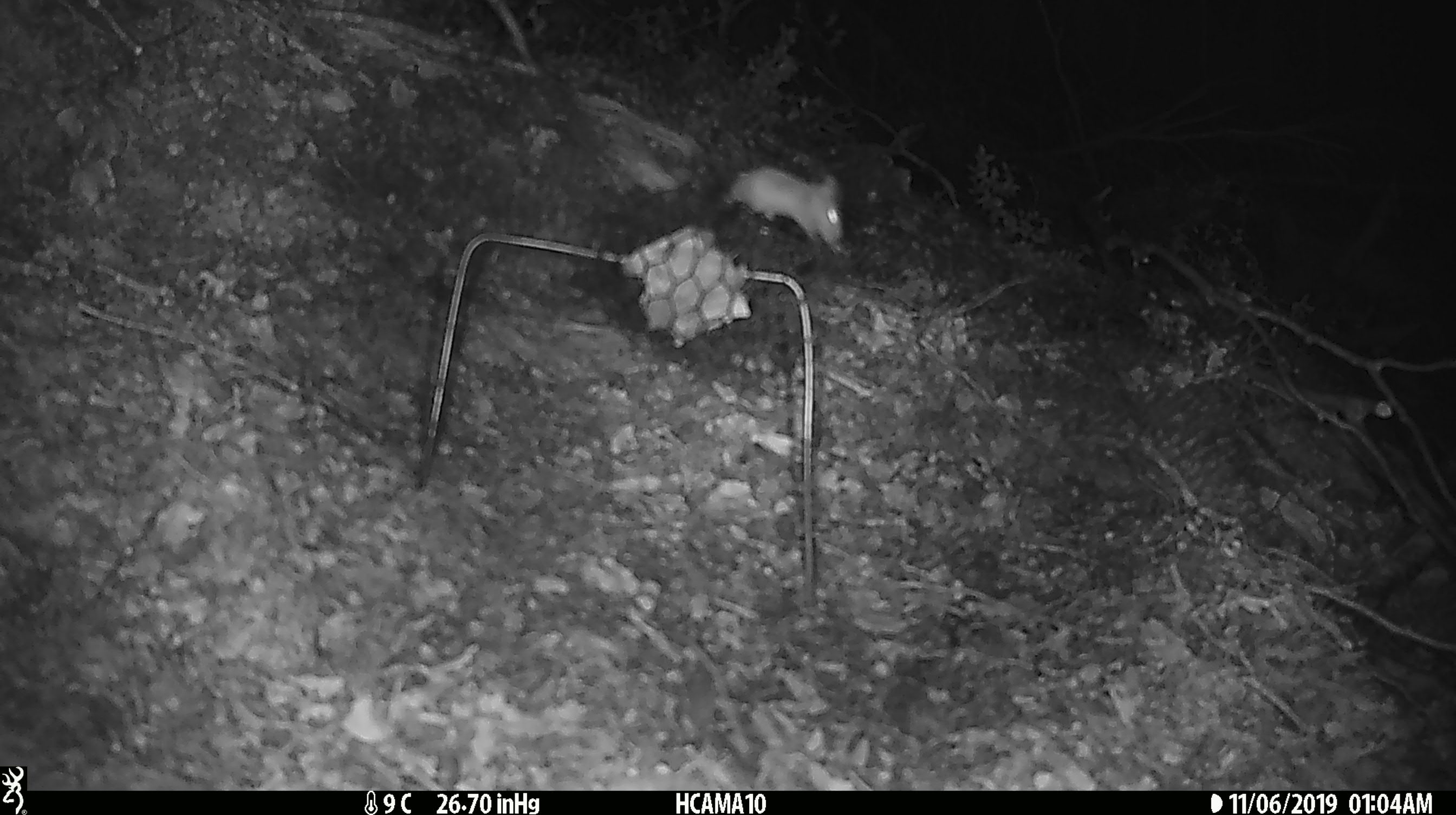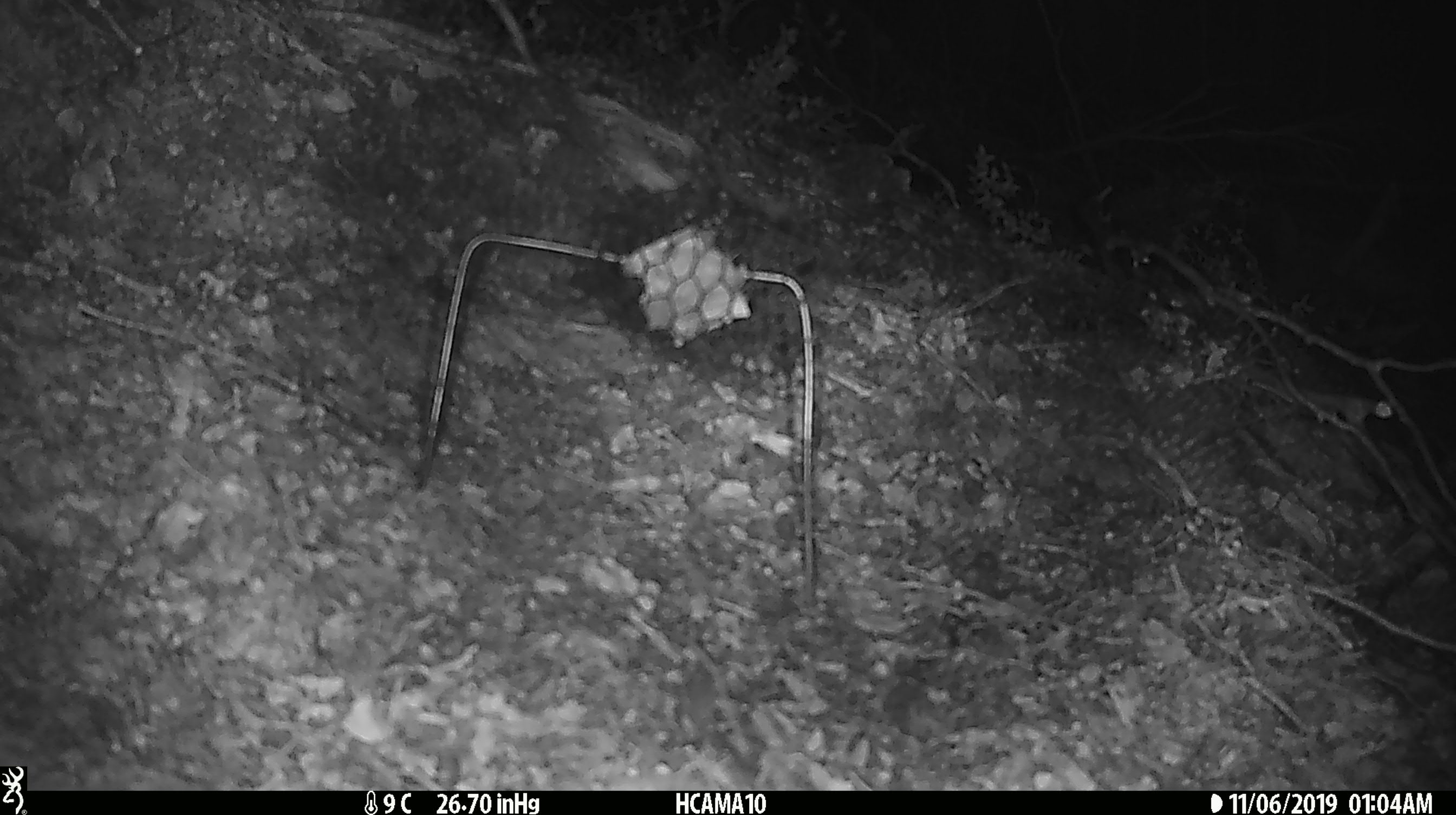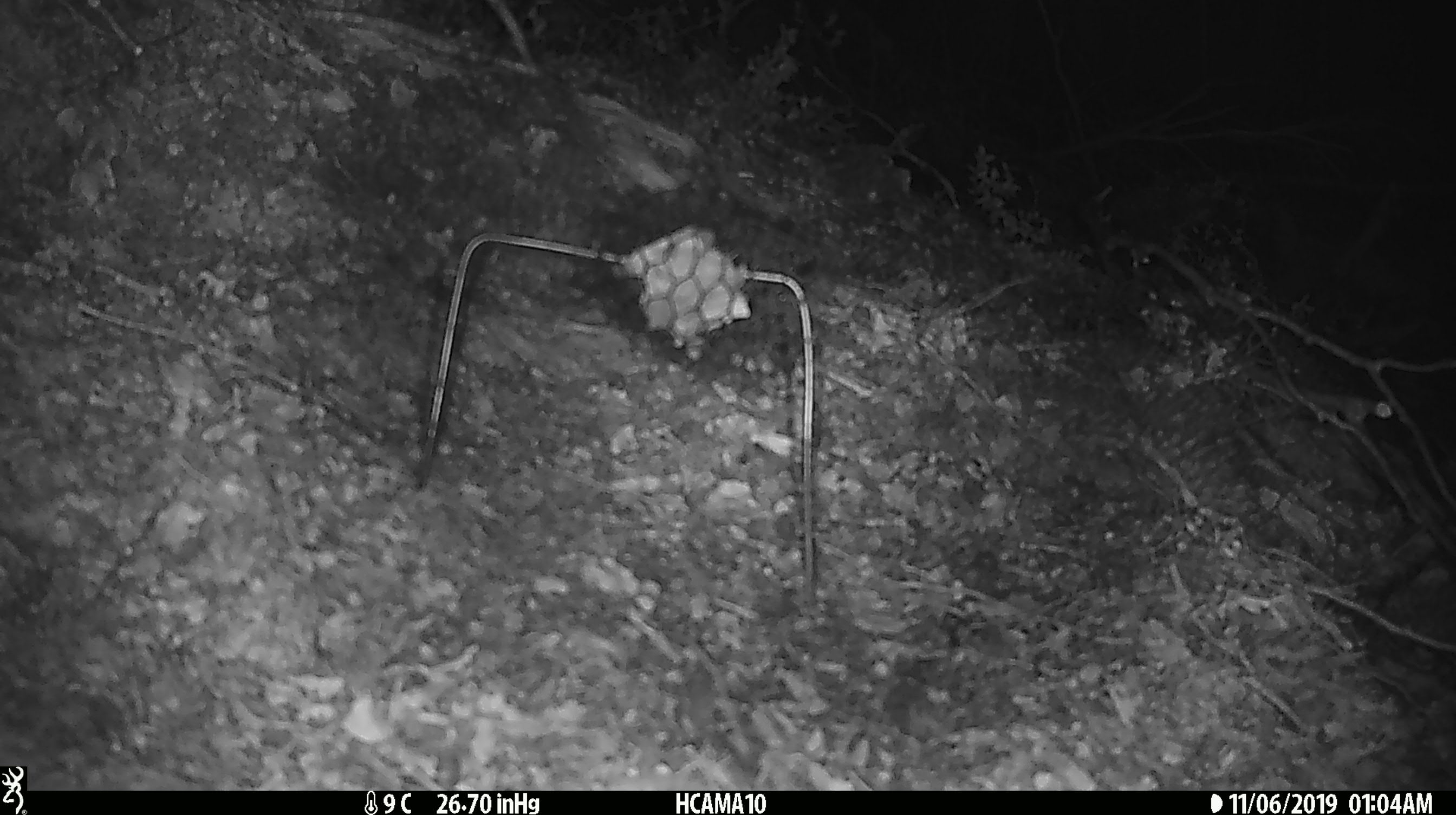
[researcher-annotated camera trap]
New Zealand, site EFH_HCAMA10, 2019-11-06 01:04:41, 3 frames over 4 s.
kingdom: Animalia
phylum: Chordata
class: Mammalia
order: Rodentia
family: Muridae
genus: Mus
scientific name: Mus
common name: mouse